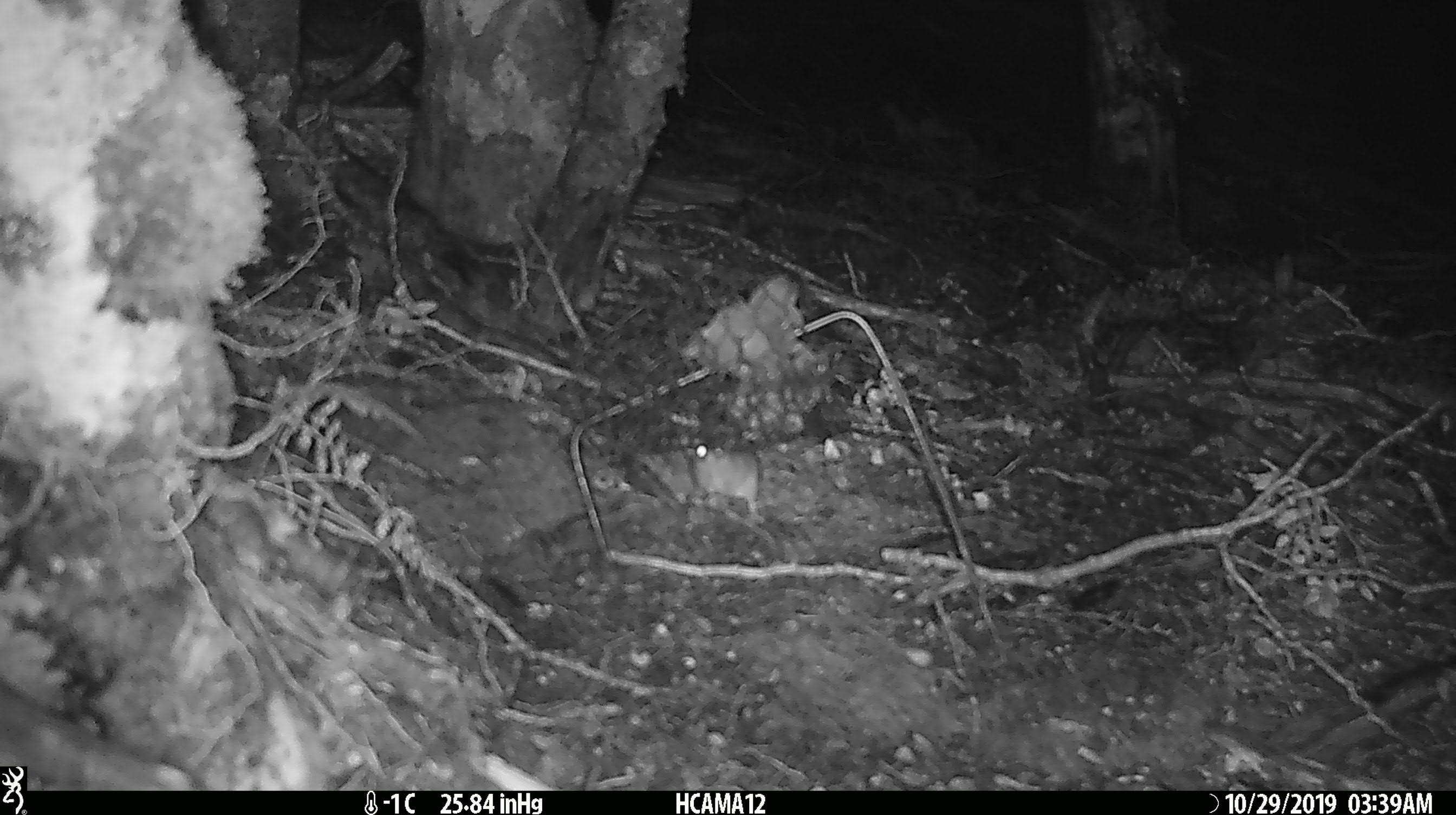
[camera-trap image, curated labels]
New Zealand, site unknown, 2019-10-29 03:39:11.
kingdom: Animalia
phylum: Chordata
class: Mammalia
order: Rodentia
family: Muridae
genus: Mus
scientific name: Mus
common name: mouse